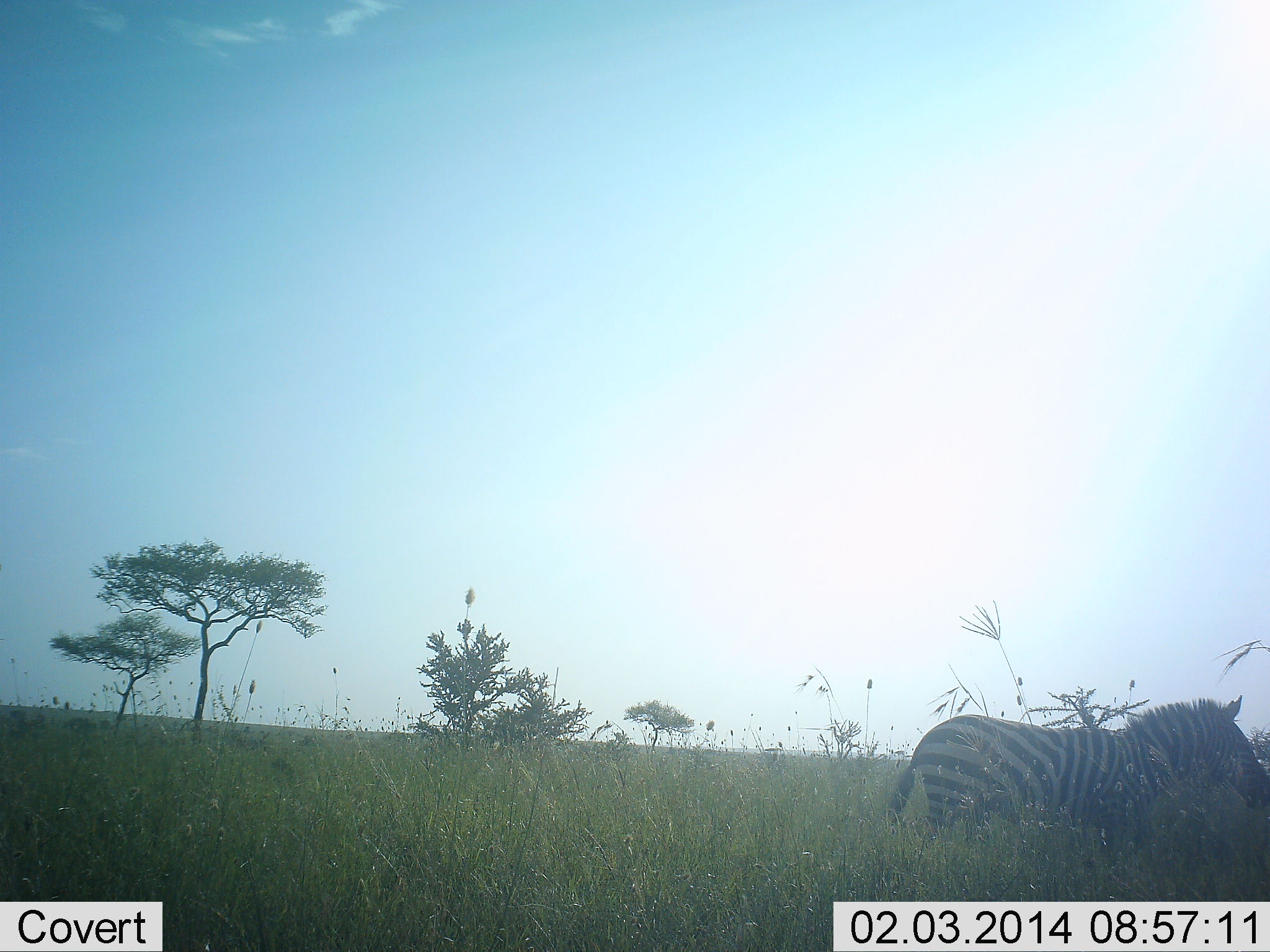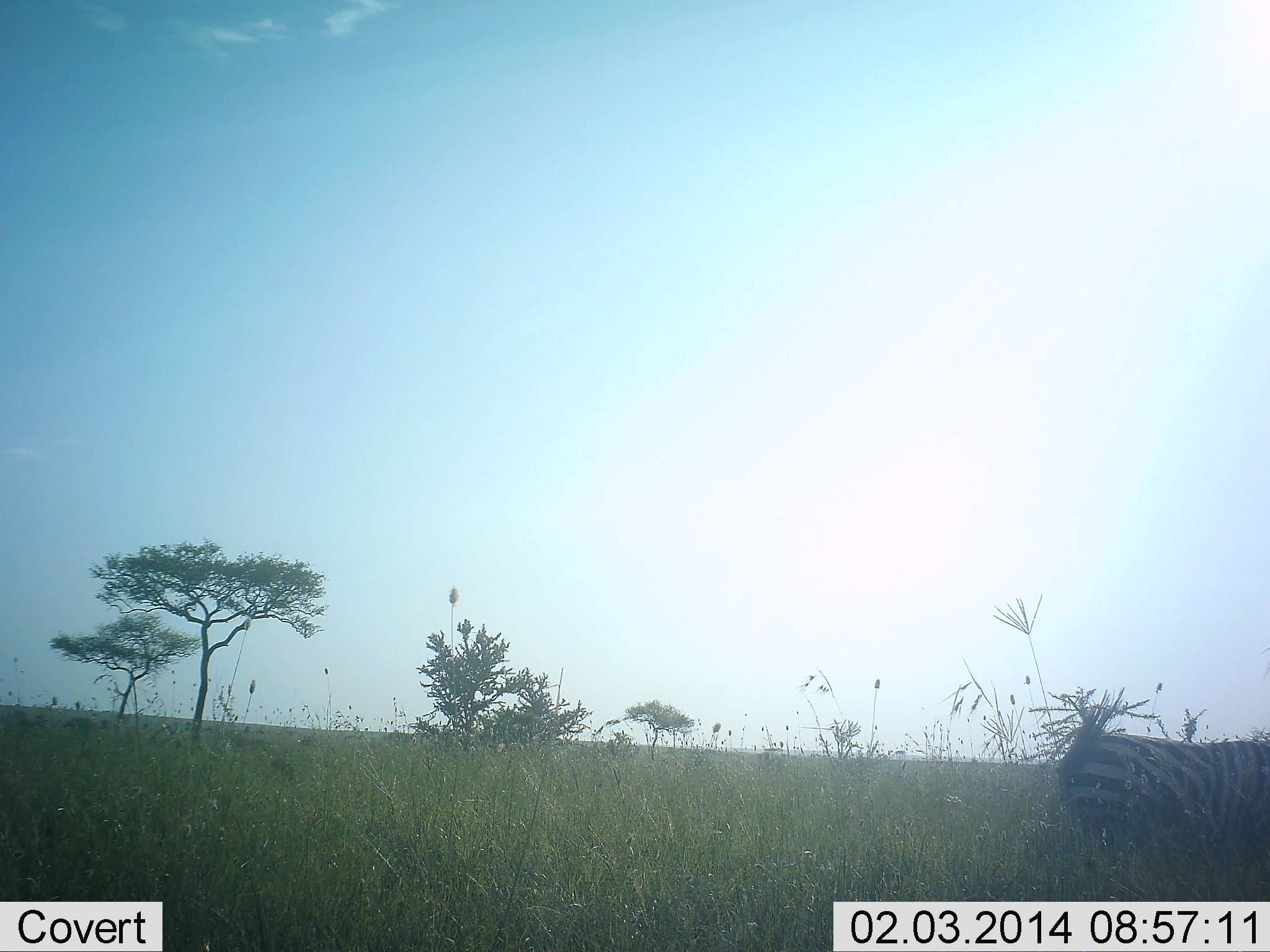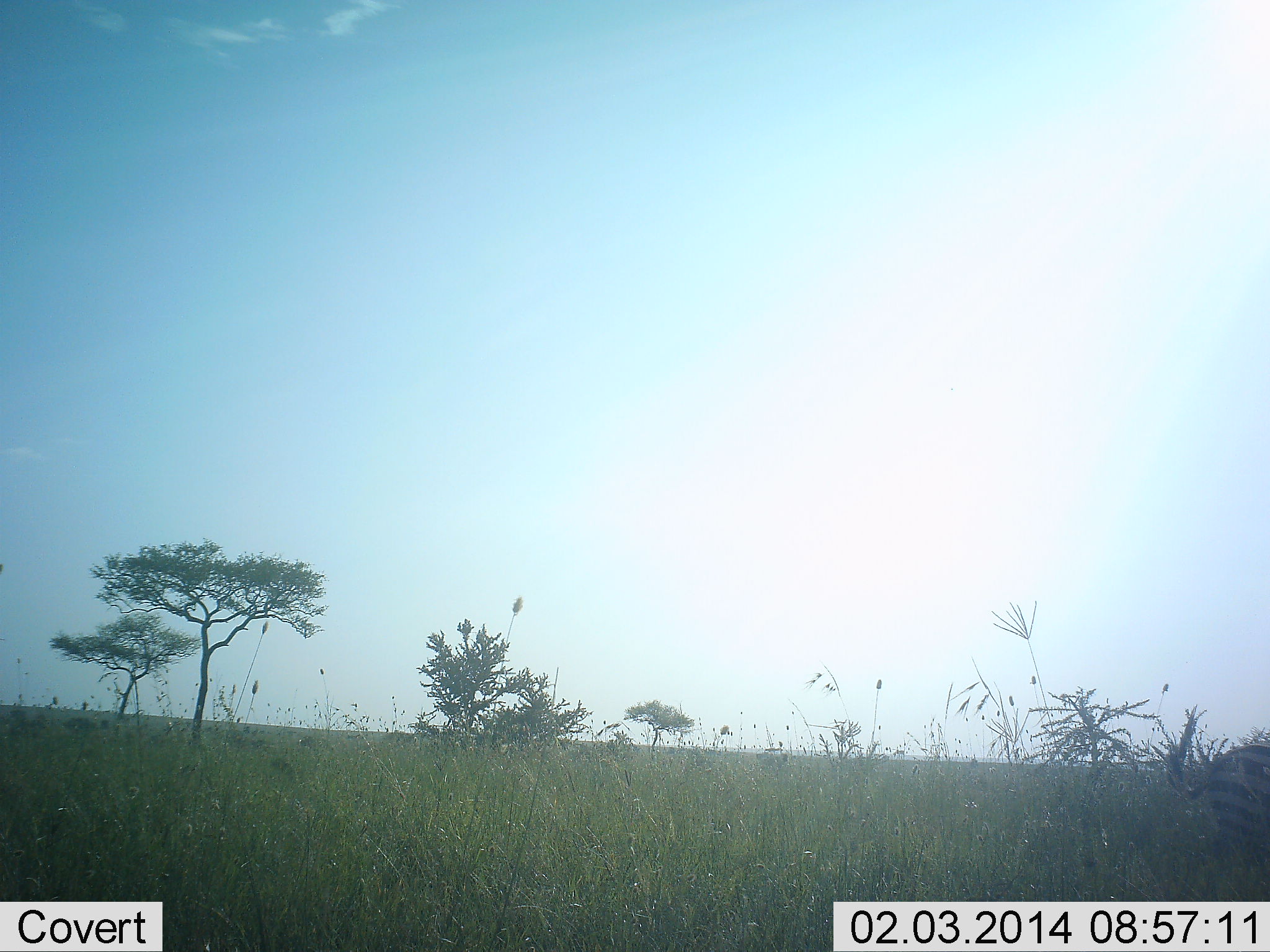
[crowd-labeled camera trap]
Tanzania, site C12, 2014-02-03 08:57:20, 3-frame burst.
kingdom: Animalia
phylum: Chordata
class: Mammalia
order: Perissodactyla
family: Equidae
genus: Equus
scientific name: Equus quagga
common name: plains zebra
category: zebra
Zebra (plains zebra) (Equus quagga), count 1. Behavior (volunteer vote fractions): standing 10%, resting 0%, moving 90%, interacting 0%. Young present (vote fraction): 0%. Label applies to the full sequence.